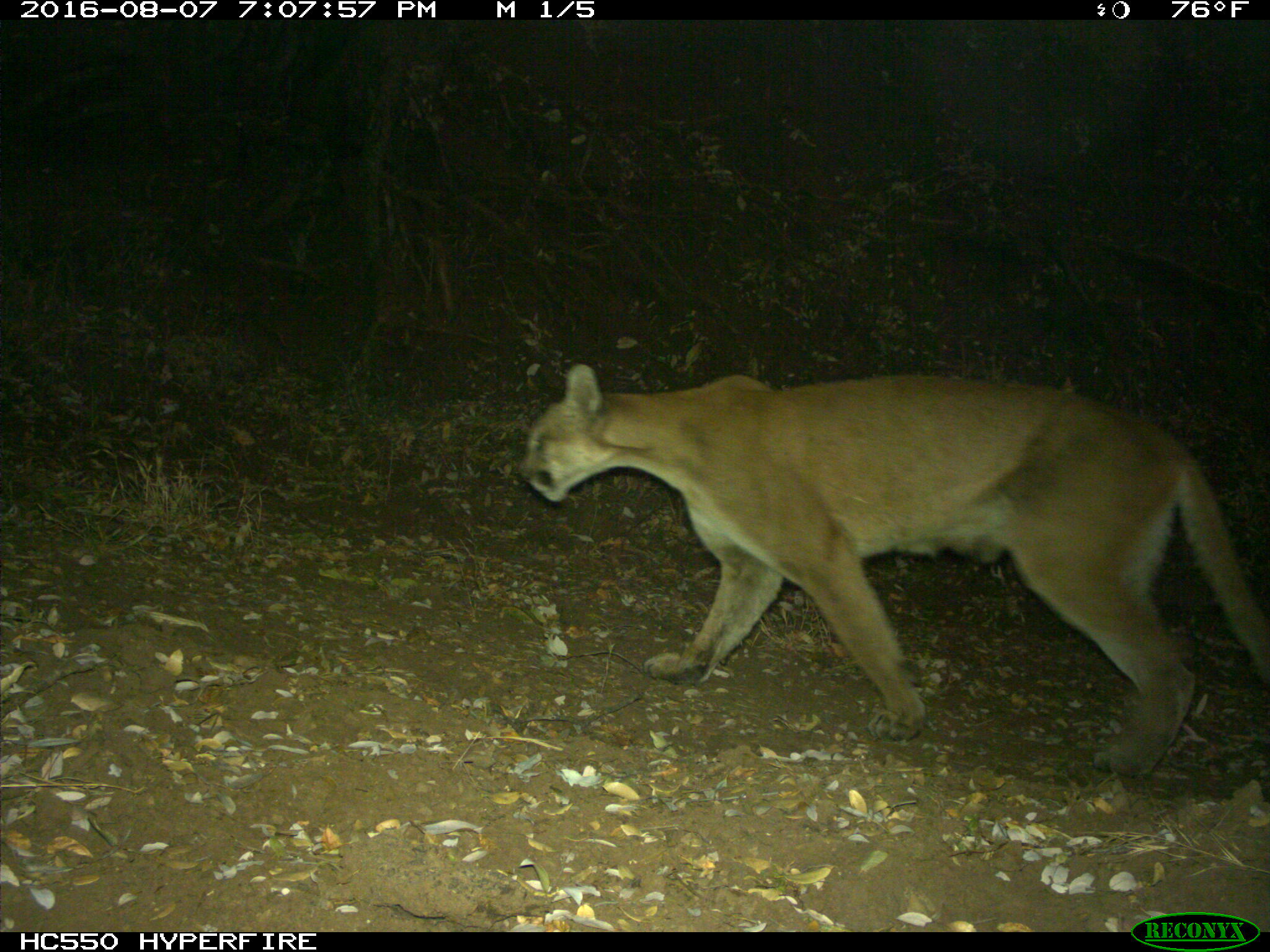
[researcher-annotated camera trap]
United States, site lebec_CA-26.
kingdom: Animalia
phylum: Chordata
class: Mammalia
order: Carnivora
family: Felidae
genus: Puma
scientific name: Puma concolor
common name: mountain lion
Puma concolor (mountain lion).